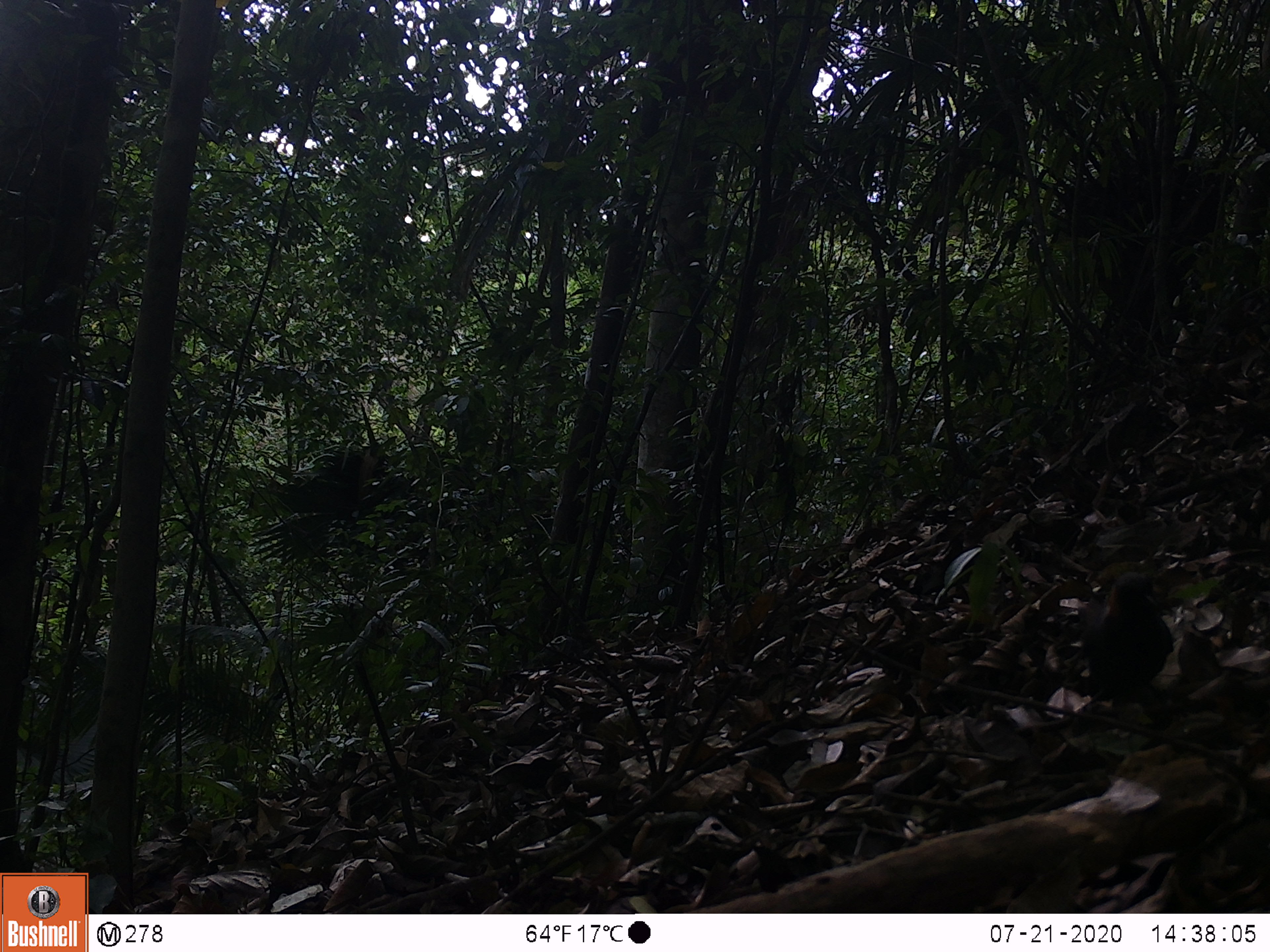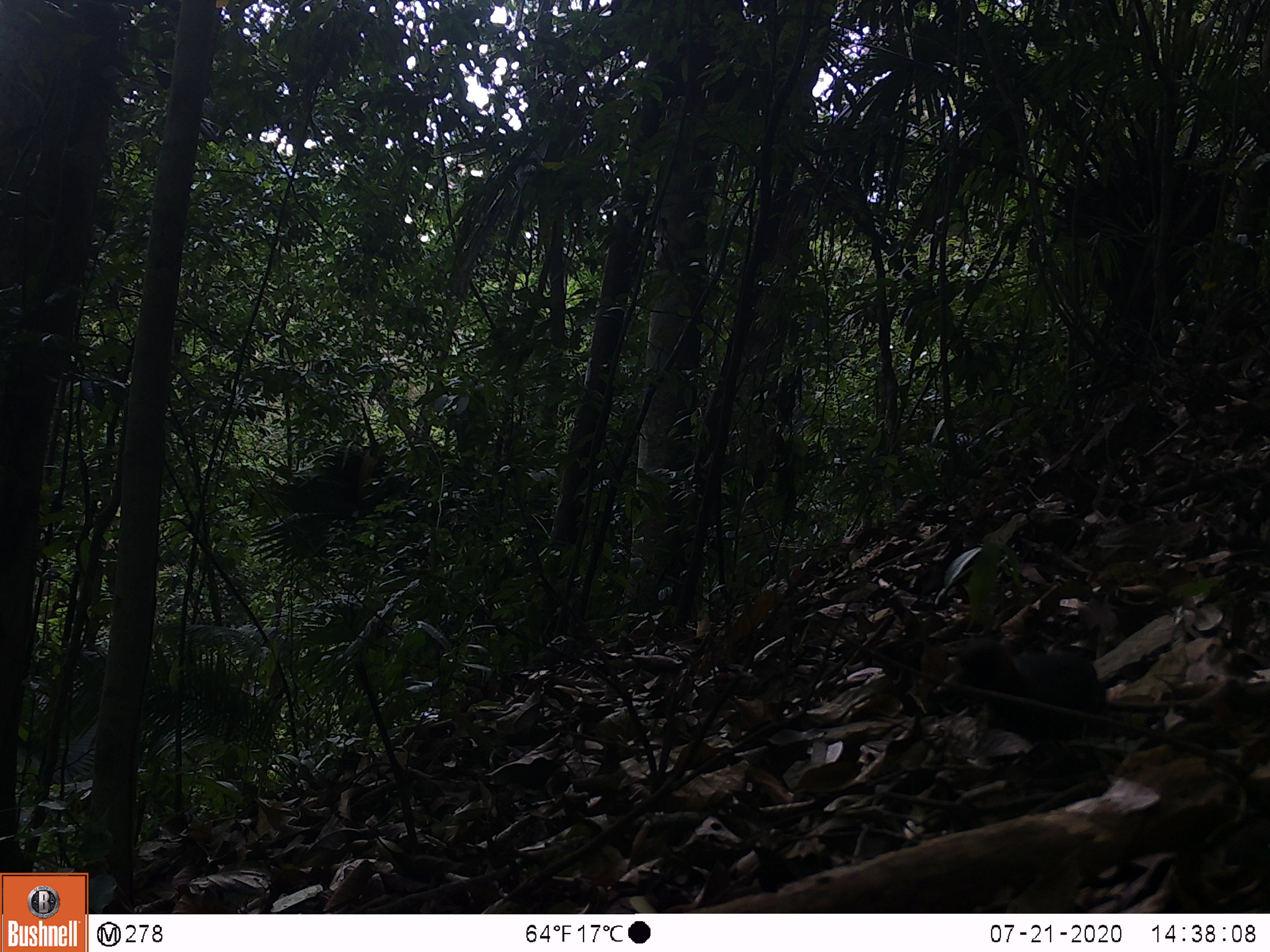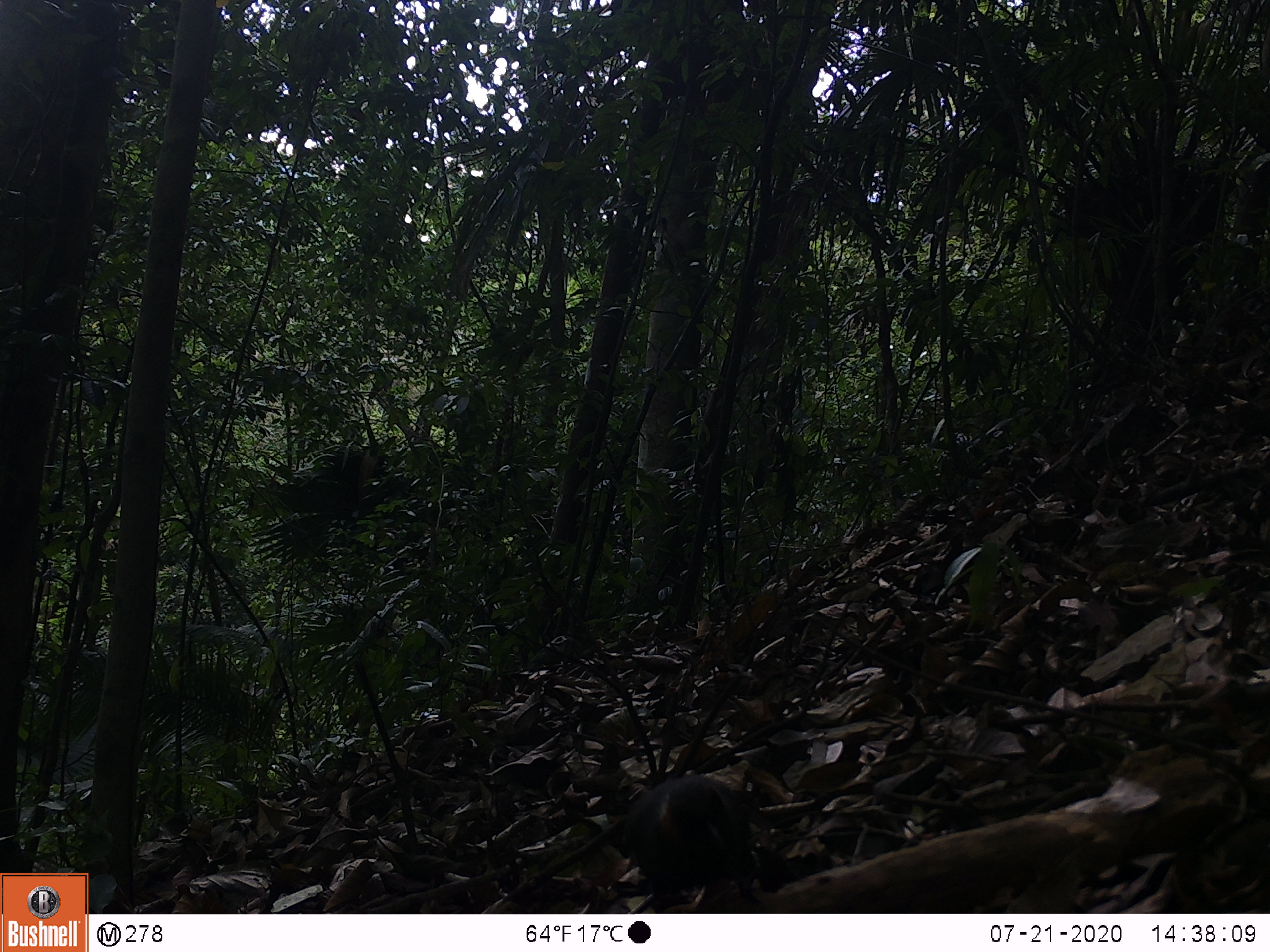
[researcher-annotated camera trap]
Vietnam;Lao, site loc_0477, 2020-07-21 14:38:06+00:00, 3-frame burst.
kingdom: Animalia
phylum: Chordata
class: Aves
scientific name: Aves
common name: bird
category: unidentified bird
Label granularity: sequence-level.